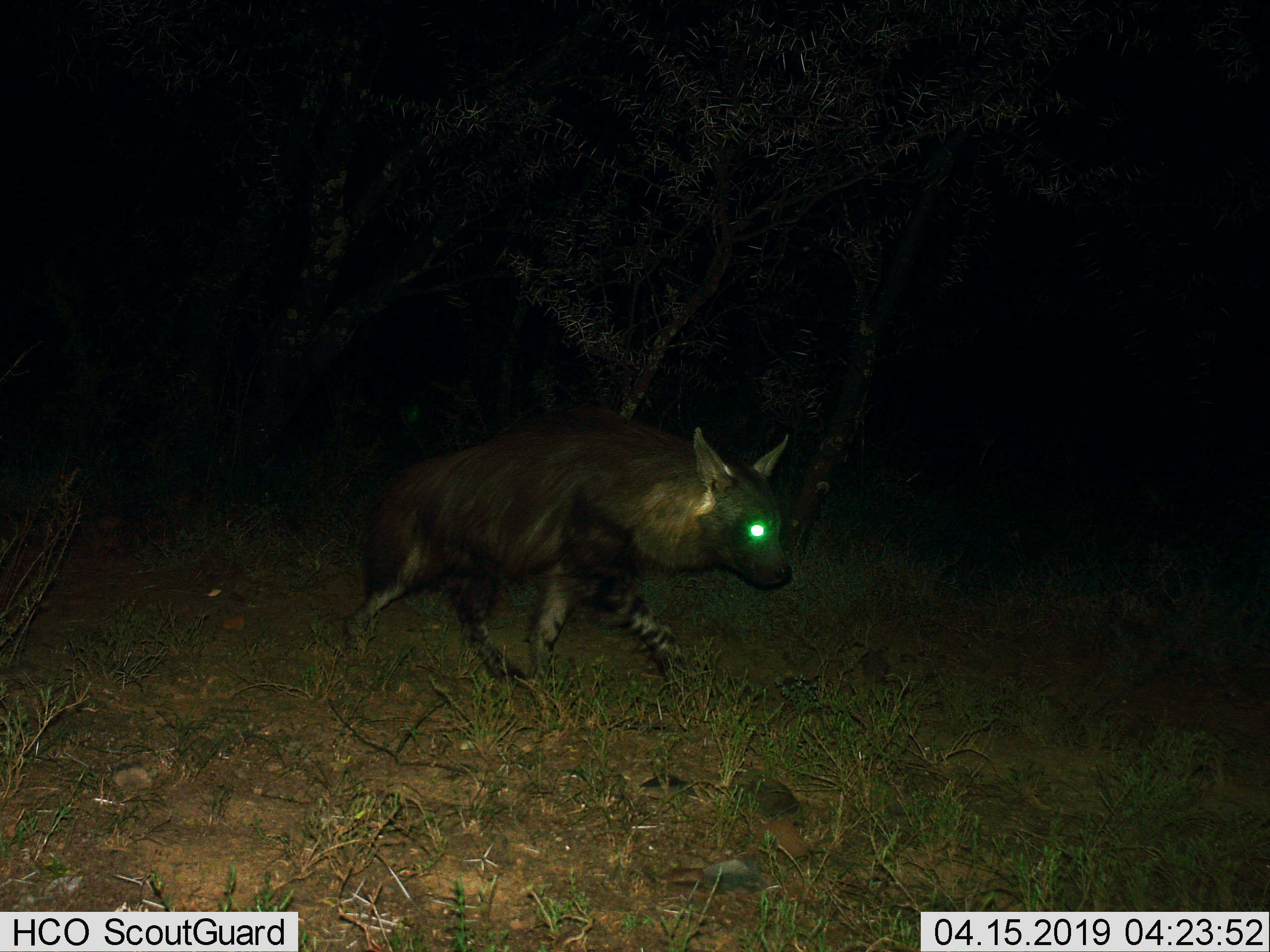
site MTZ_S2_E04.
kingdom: Animalia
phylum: Chordata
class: Mammalia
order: Carnivora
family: Hyaenidae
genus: Parahyaena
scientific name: Parahyaena brunnea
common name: brown hyena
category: hyenabrown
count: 1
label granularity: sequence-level